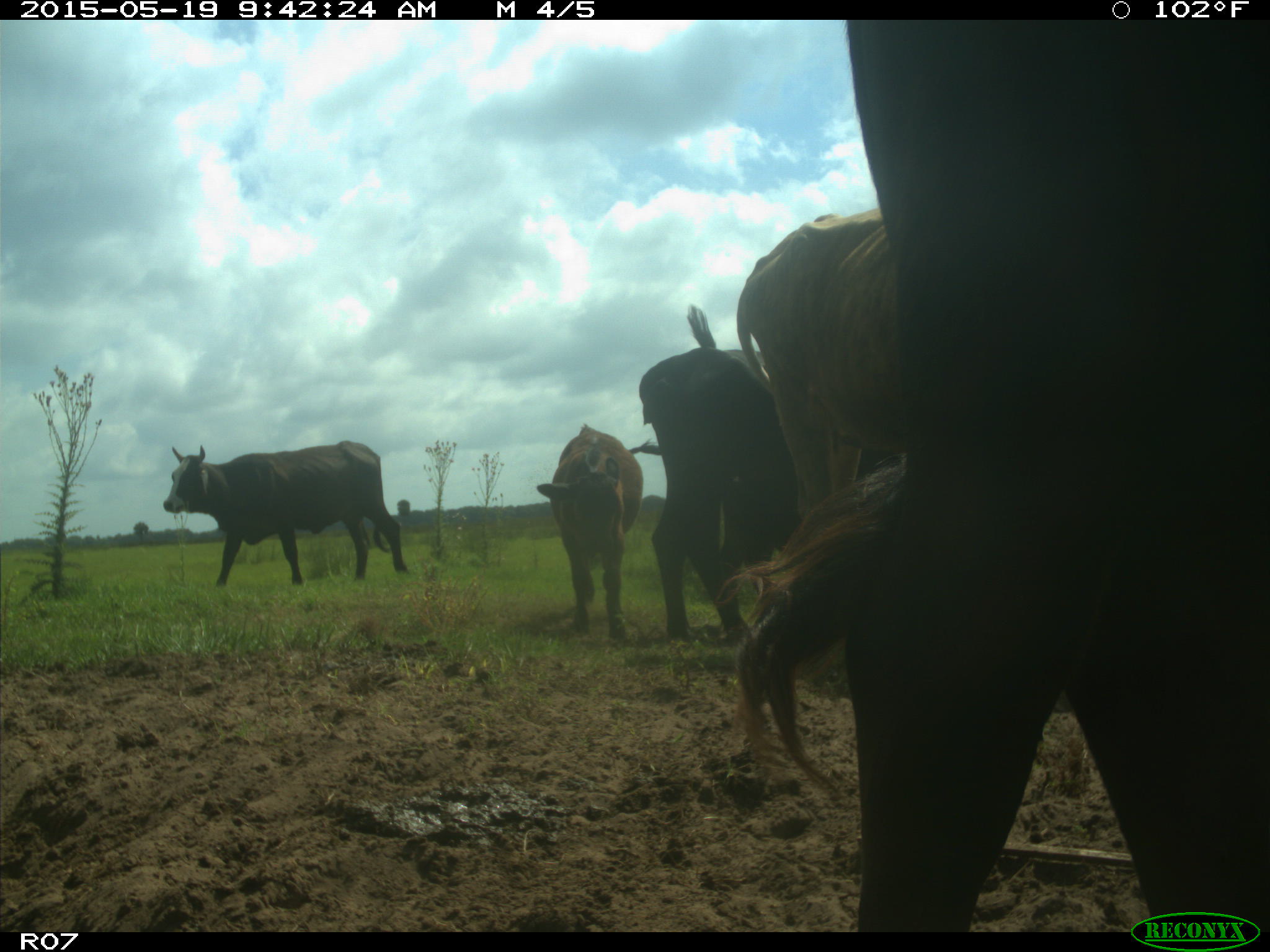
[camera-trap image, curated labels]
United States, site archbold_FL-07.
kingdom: Animalia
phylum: Chordata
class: Mammalia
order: Artiodactyla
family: Bovidae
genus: Bos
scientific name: Bos taurus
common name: domestic cow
Bos taurus (domestic cow).